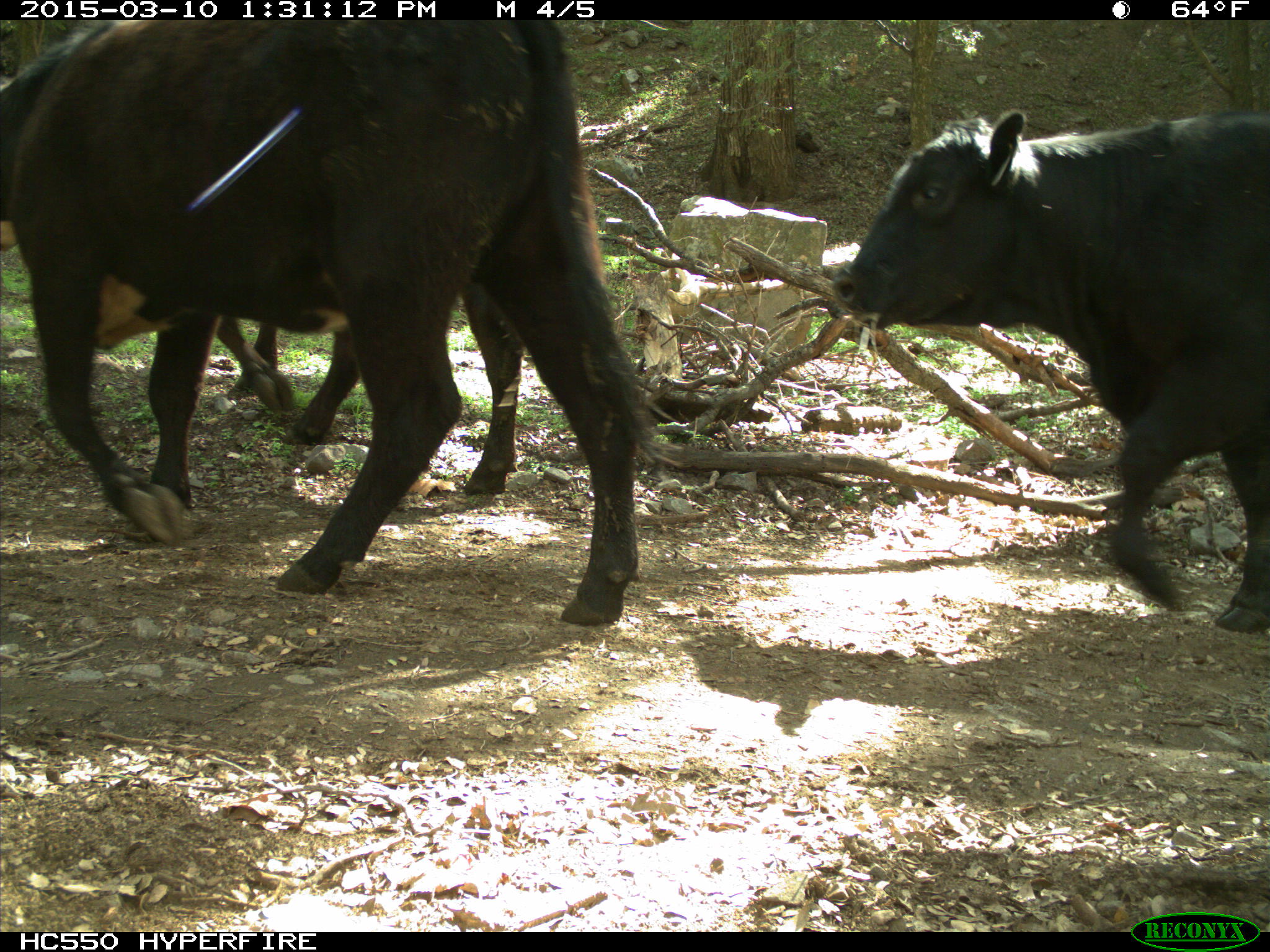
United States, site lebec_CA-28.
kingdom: Animalia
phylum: Chordata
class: Mammalia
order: Artiodactyla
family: Bovidae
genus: Bos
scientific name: Bos taurus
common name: domestic cow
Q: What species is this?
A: Bos taurus (domestic cow).